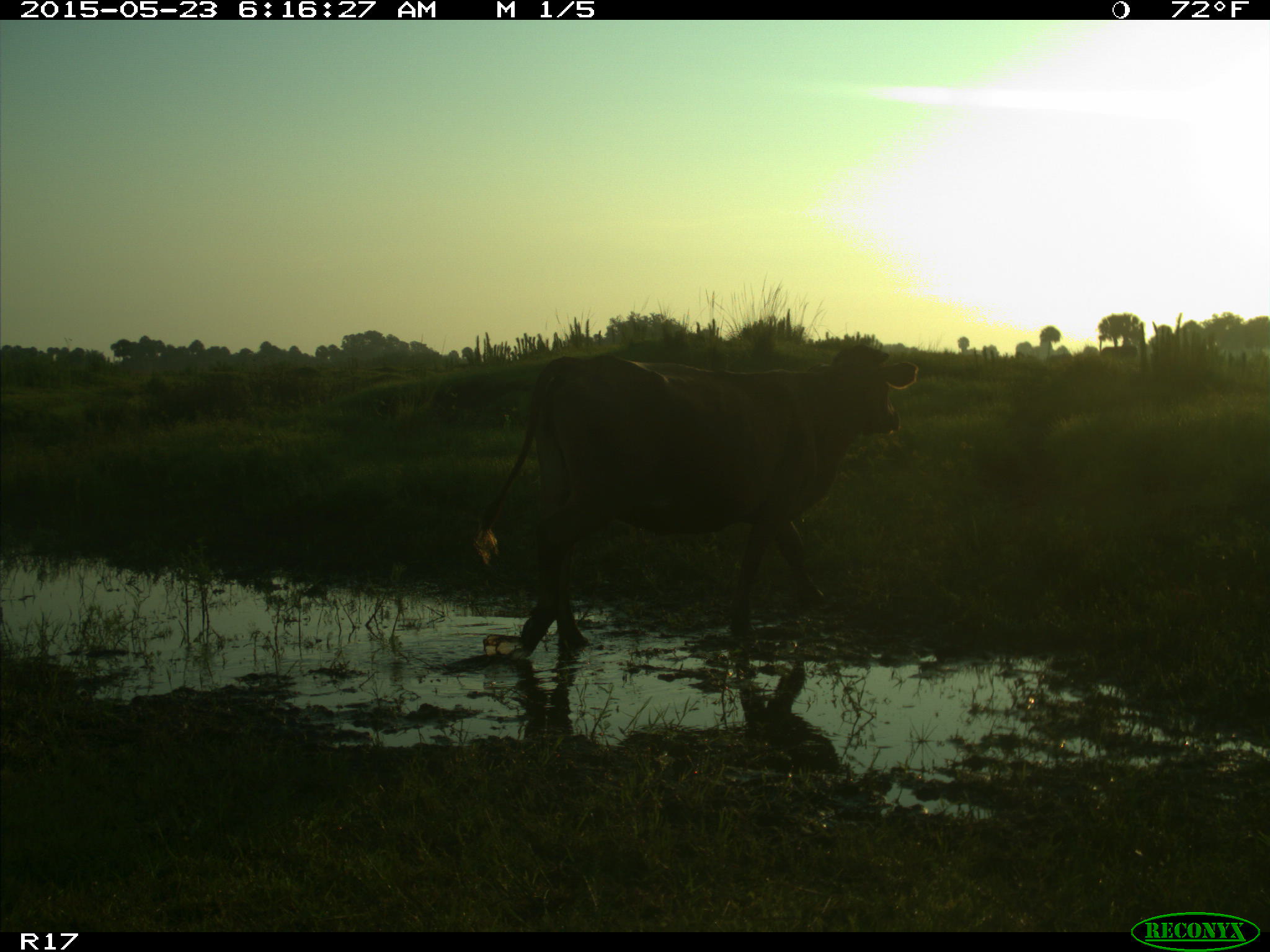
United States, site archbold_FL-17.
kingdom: Animalia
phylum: Chordata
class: Mammalia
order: Artiodactyla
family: Bovidae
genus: Bos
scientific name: Bos taurus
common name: domestic cow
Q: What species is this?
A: Bos taurus (domestic cow).